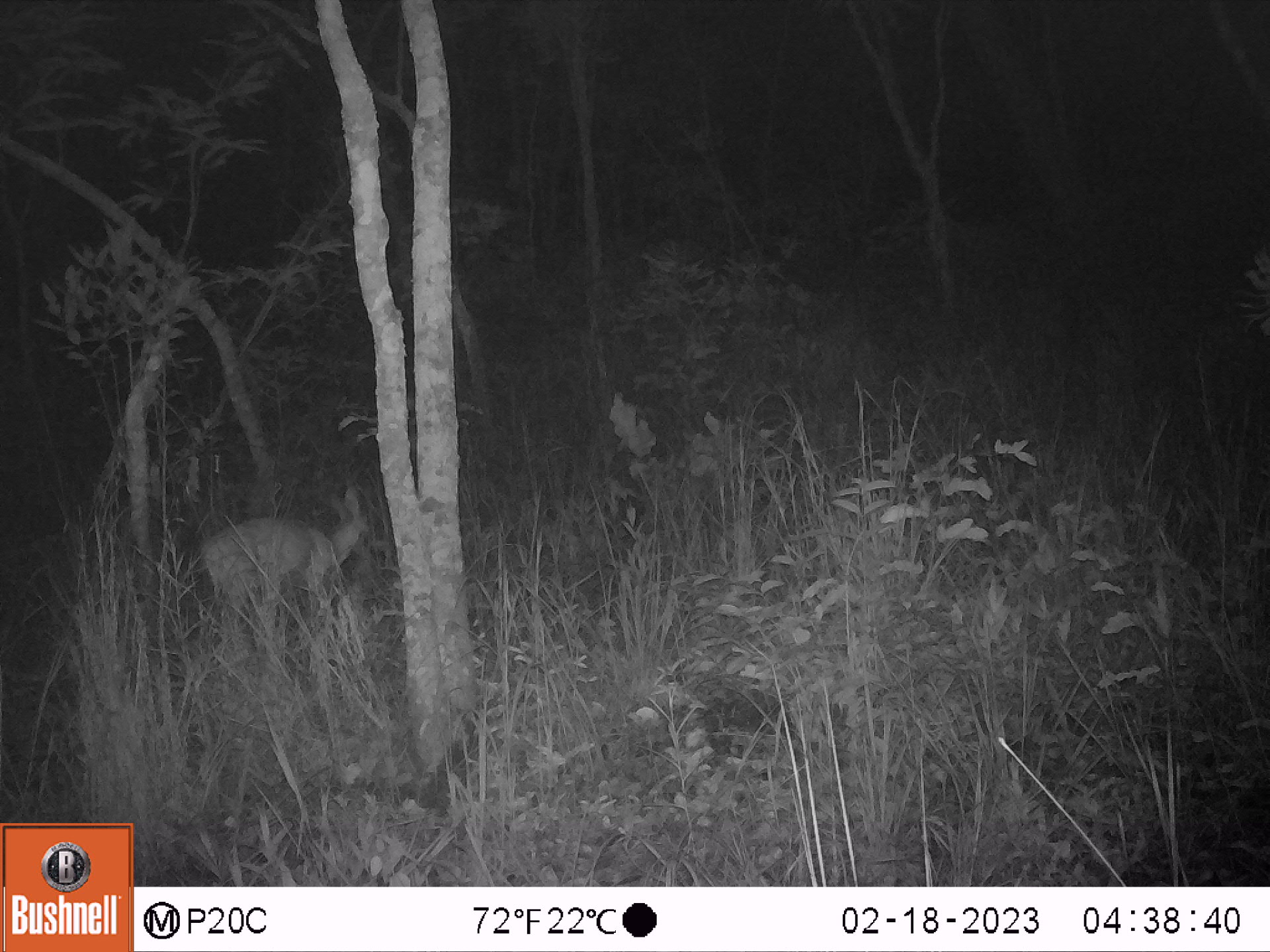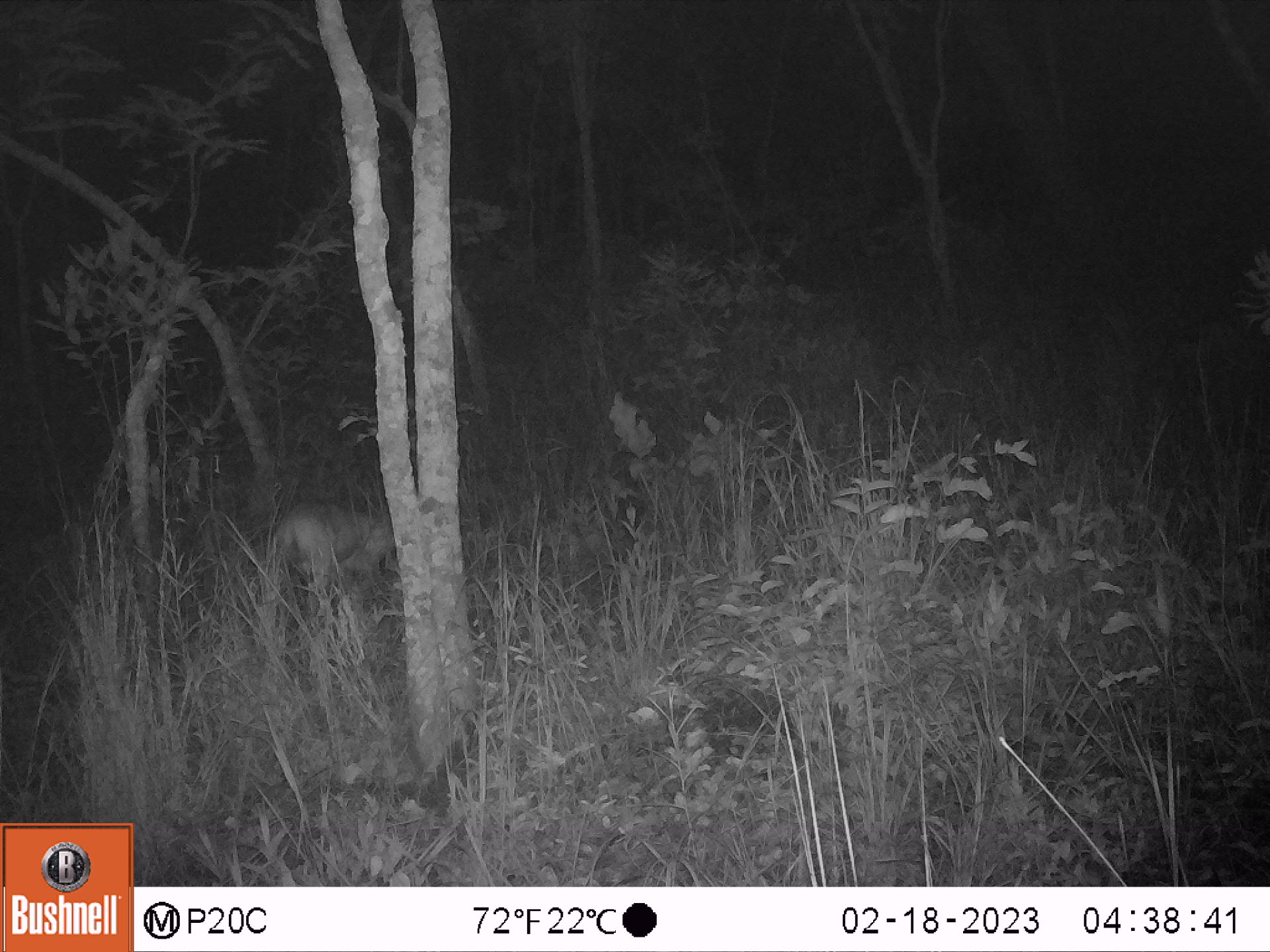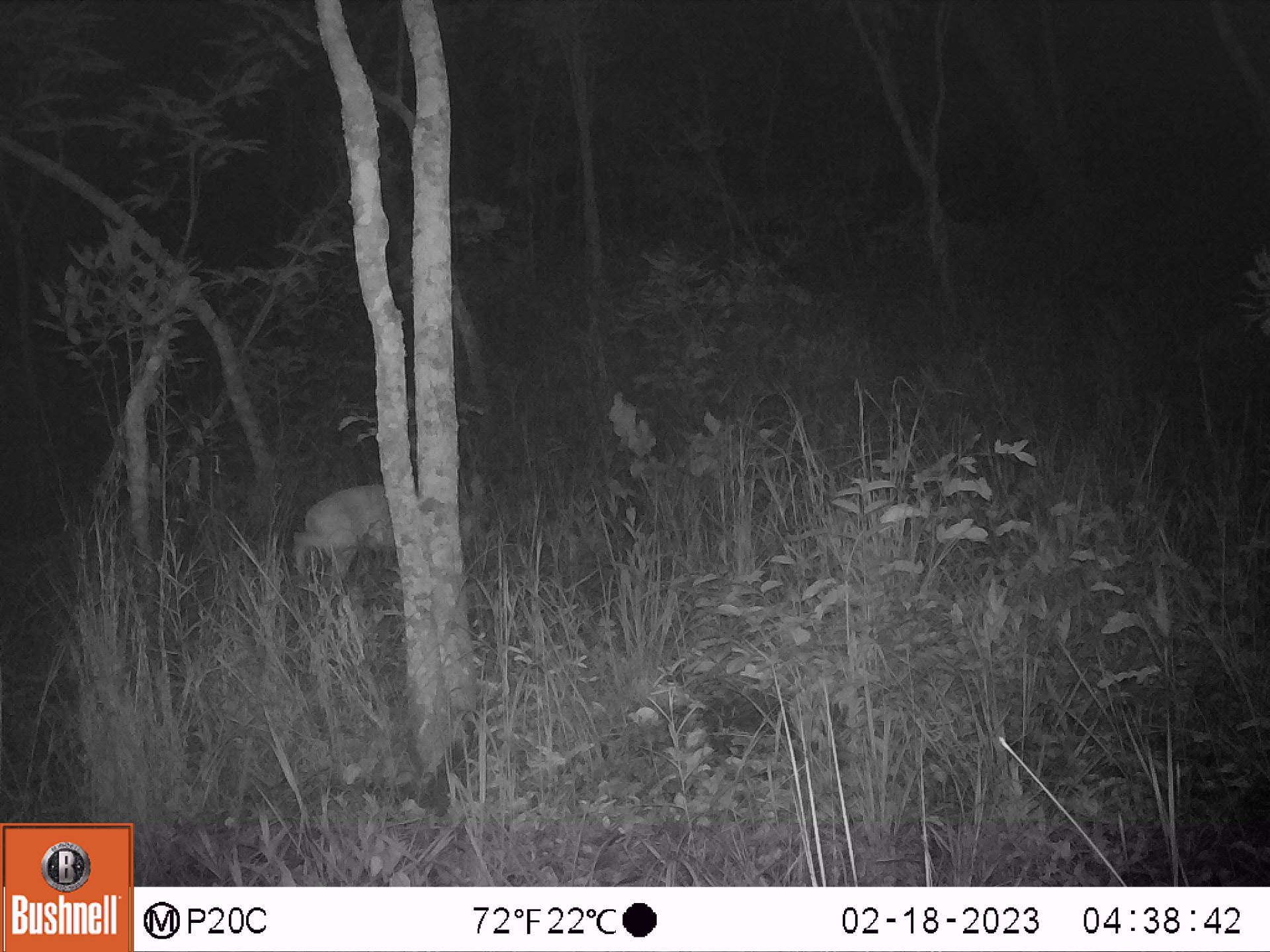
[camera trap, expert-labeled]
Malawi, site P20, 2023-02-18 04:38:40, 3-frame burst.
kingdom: Animalia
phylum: Chordata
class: Mammalia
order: Artiodactyla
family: Bovidae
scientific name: Antilopinae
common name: small antelope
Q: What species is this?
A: Small antelope (Antilopinae).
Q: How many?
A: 1.